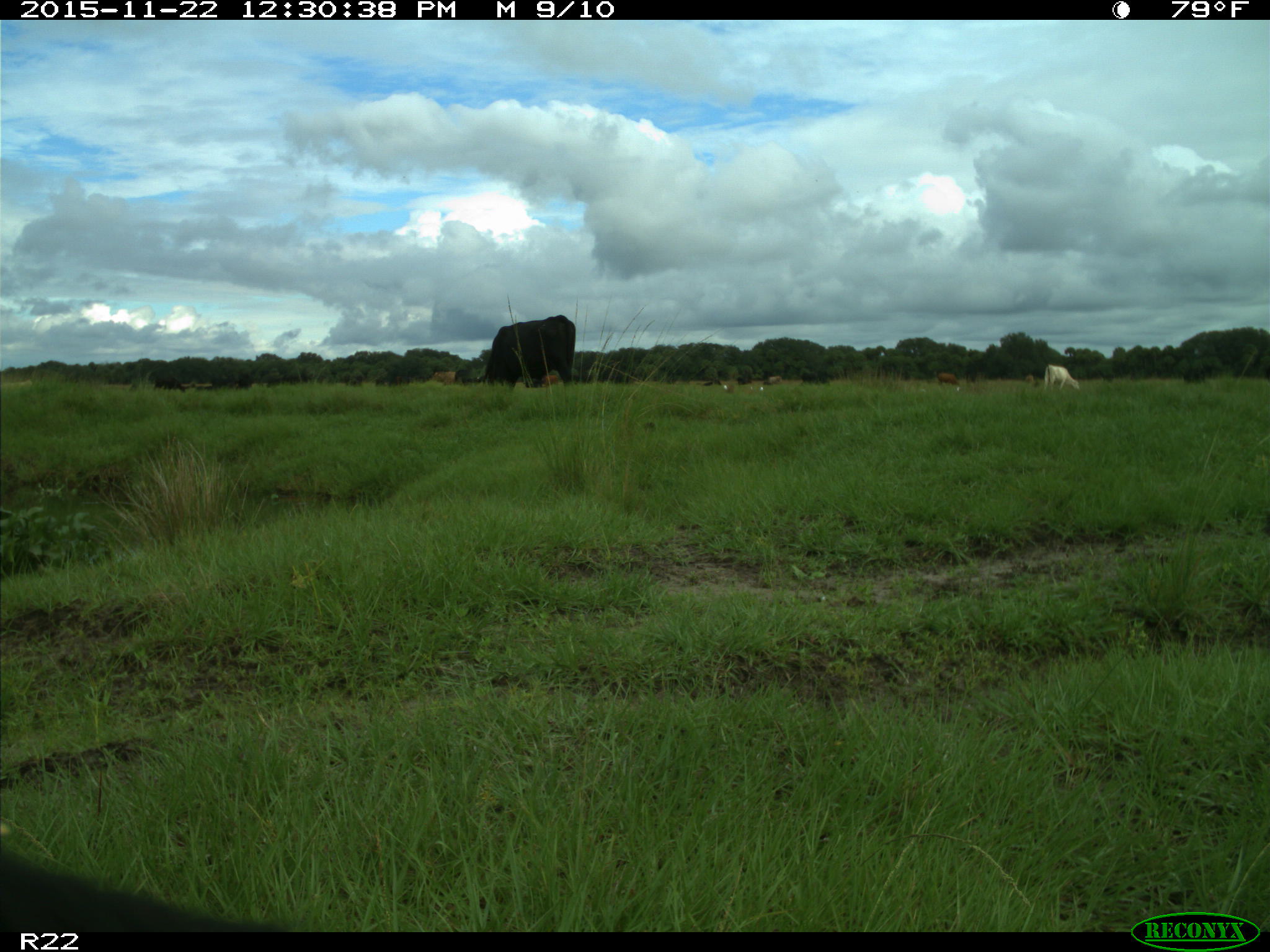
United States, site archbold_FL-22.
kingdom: Animalia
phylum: Chordata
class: Mammalia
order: Artiodactyla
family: Bovidae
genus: Bos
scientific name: Bos taurus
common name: domestic cow